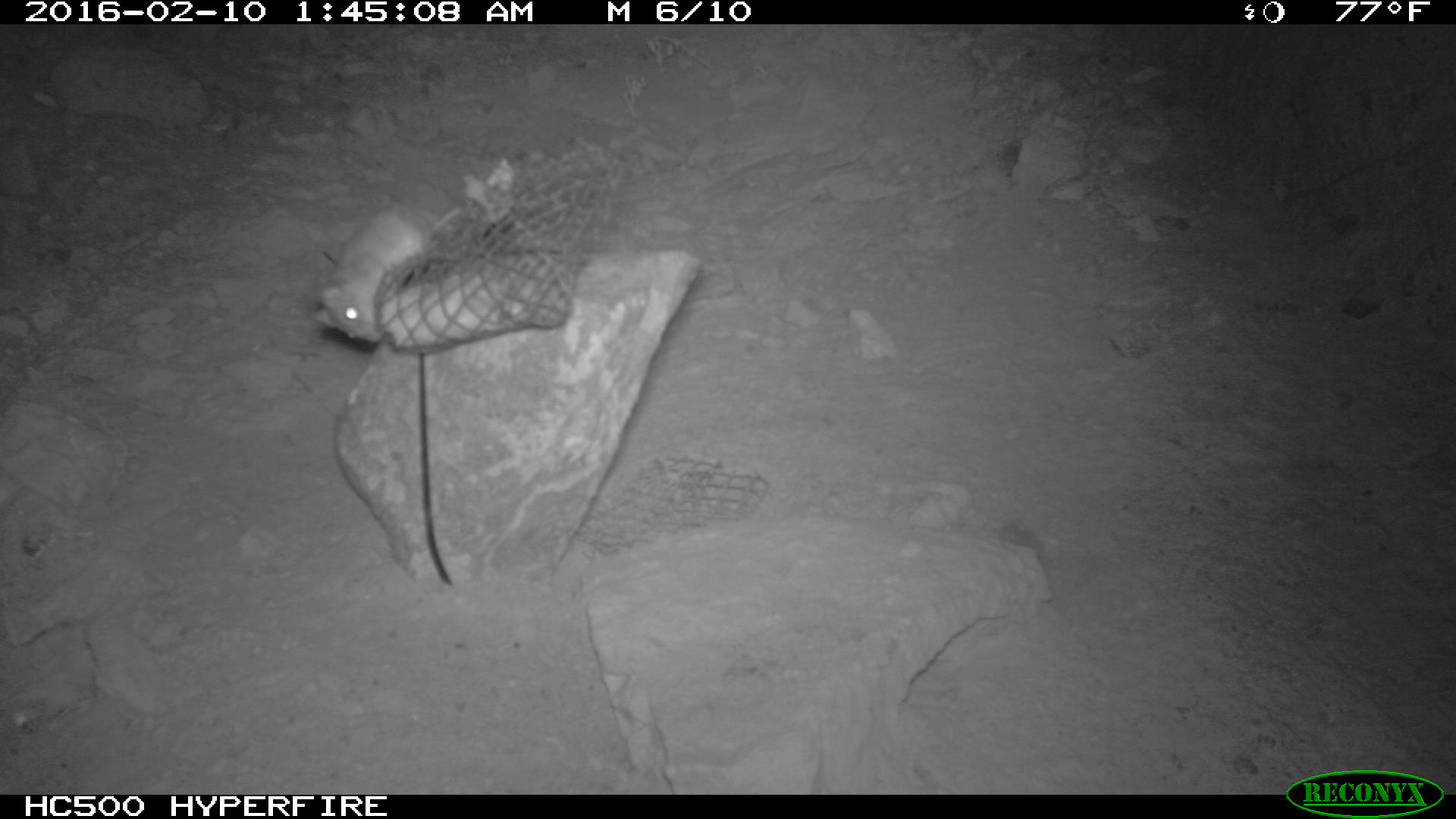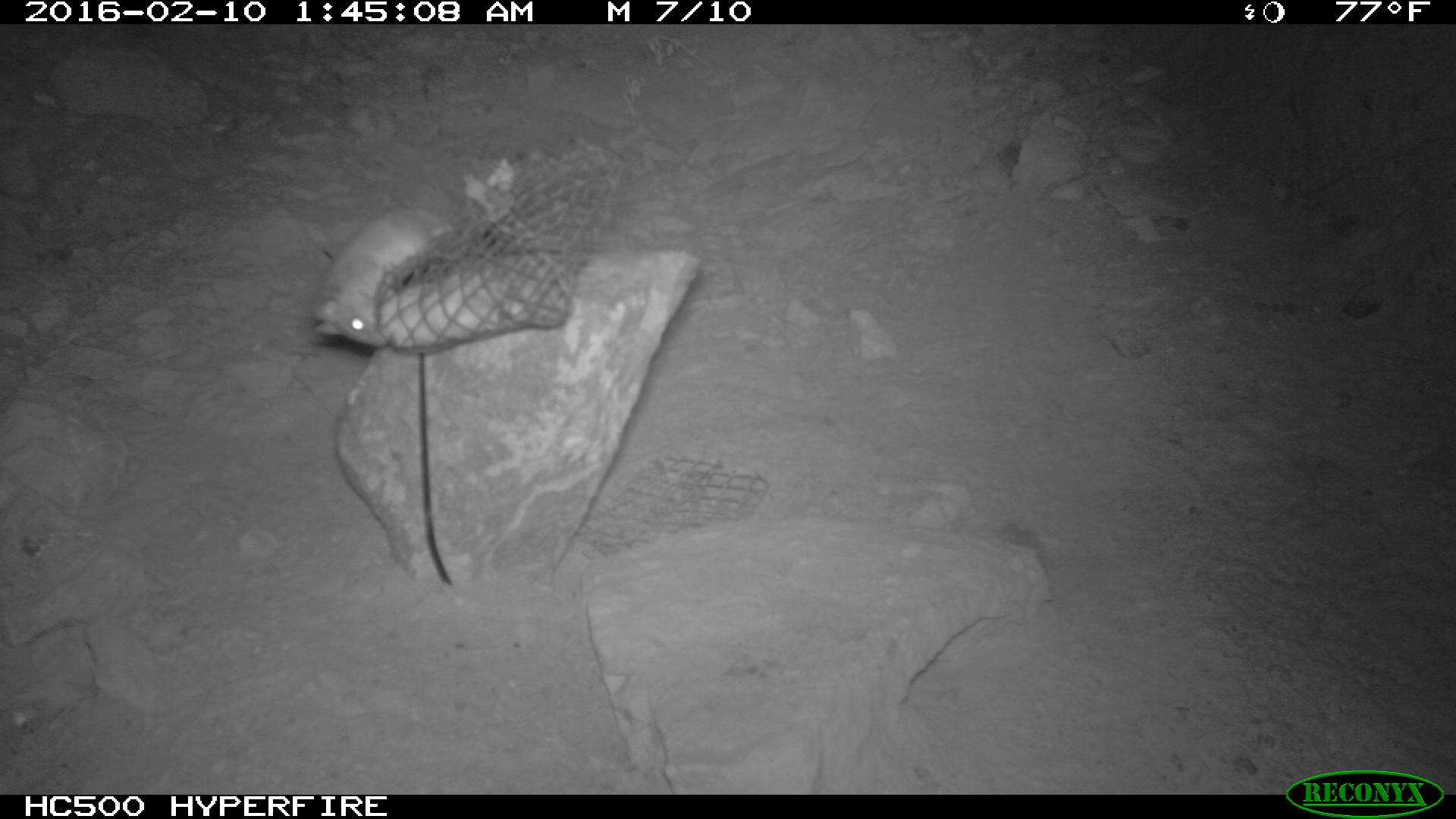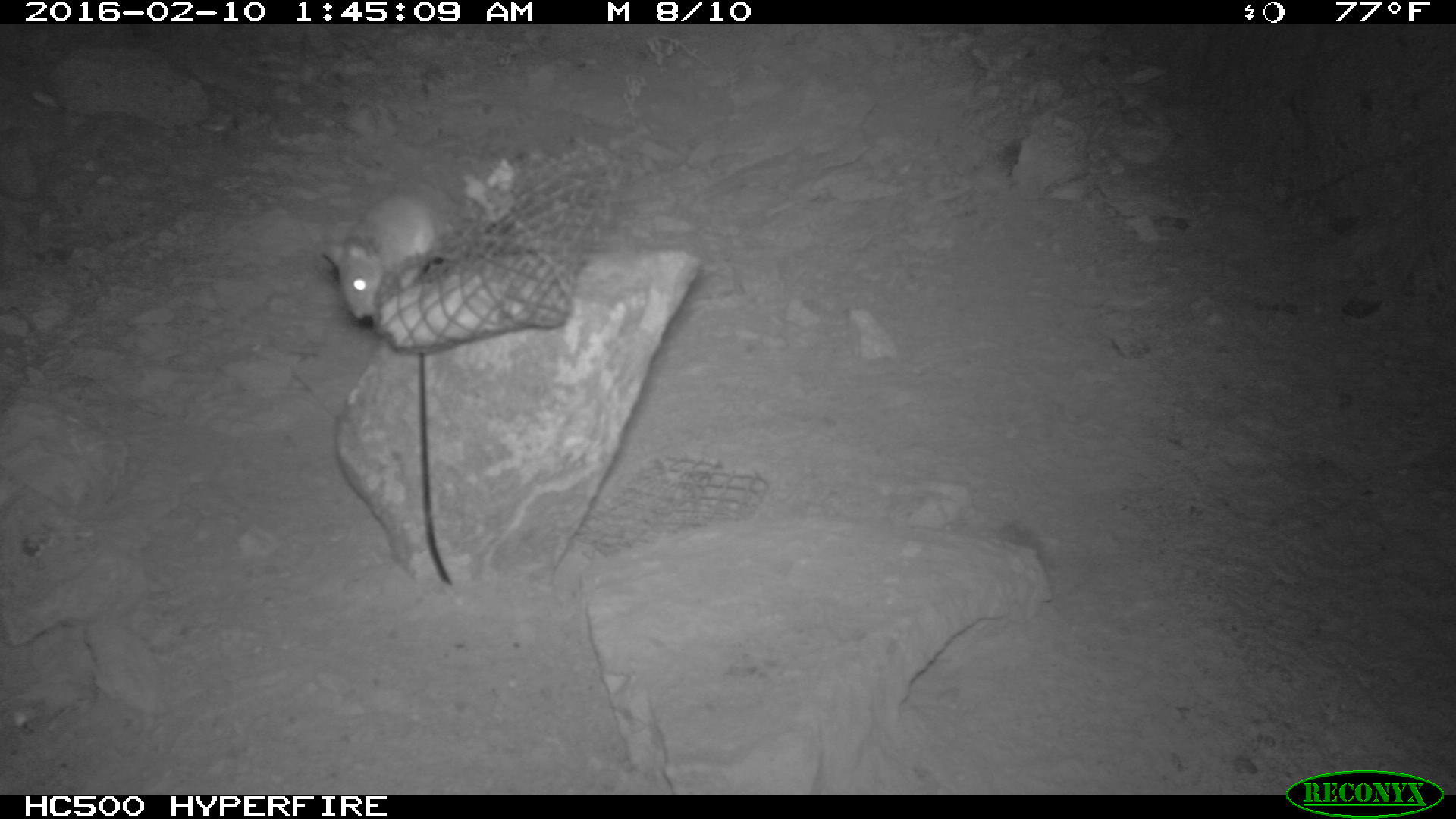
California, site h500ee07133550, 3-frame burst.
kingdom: Animalia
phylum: Chordata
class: Mammalia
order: Rodentia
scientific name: Rodentia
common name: rodent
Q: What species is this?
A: Rodent (Rodentia).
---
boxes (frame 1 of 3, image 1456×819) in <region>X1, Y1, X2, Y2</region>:
rodent: <region>310, 206, 457, 343</region>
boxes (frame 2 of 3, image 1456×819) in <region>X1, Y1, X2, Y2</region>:
rodent: <region>312, 207, 450, 346</region>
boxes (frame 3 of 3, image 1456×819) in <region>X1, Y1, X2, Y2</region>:
rodent: <region>324, 193, 466, 319</region>